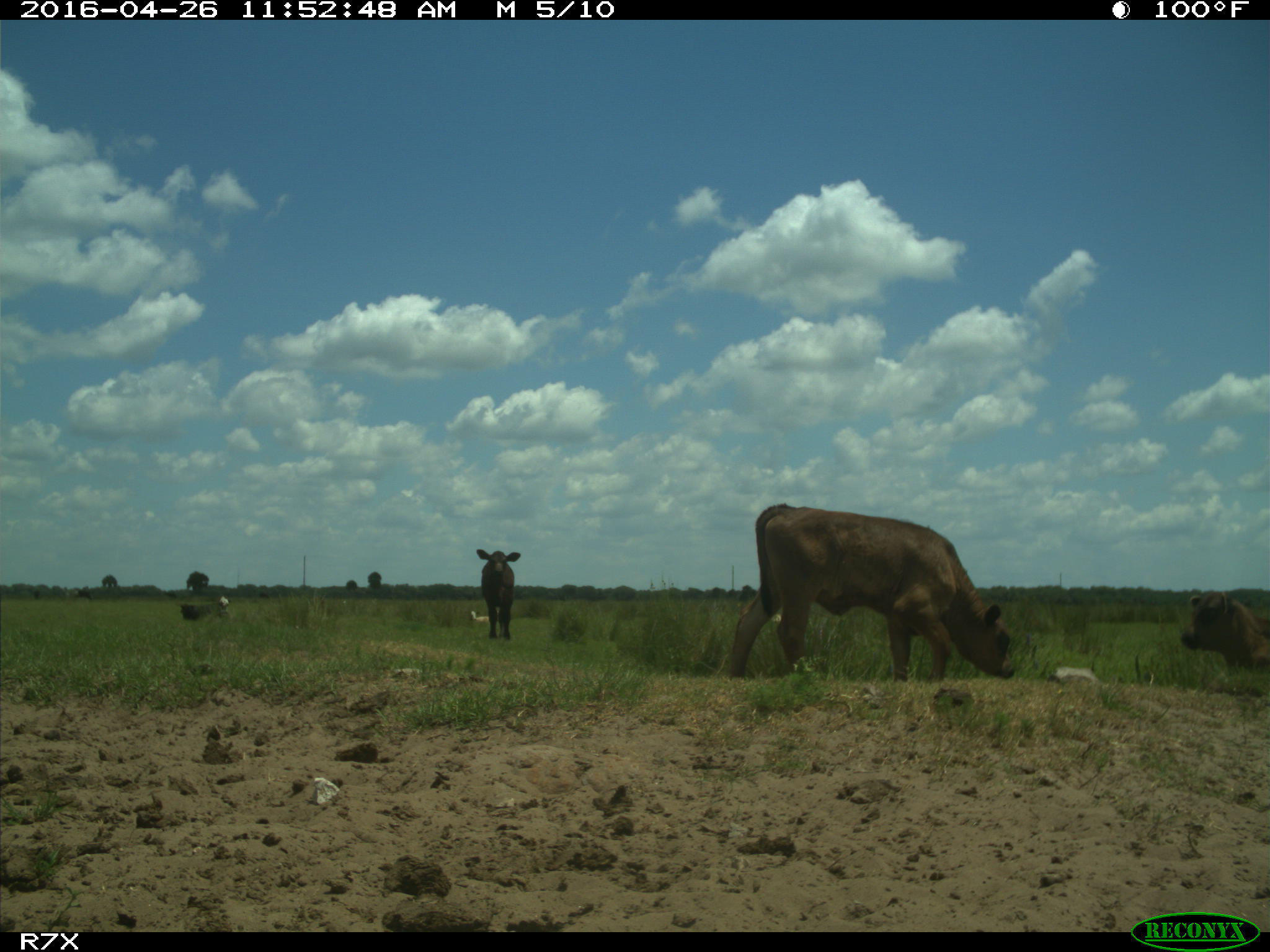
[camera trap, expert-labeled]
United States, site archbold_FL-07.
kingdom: Animalia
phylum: Chordata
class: Mammalia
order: Artiodactyla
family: Bovidae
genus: Bos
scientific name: Bos taurus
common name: domestic cow